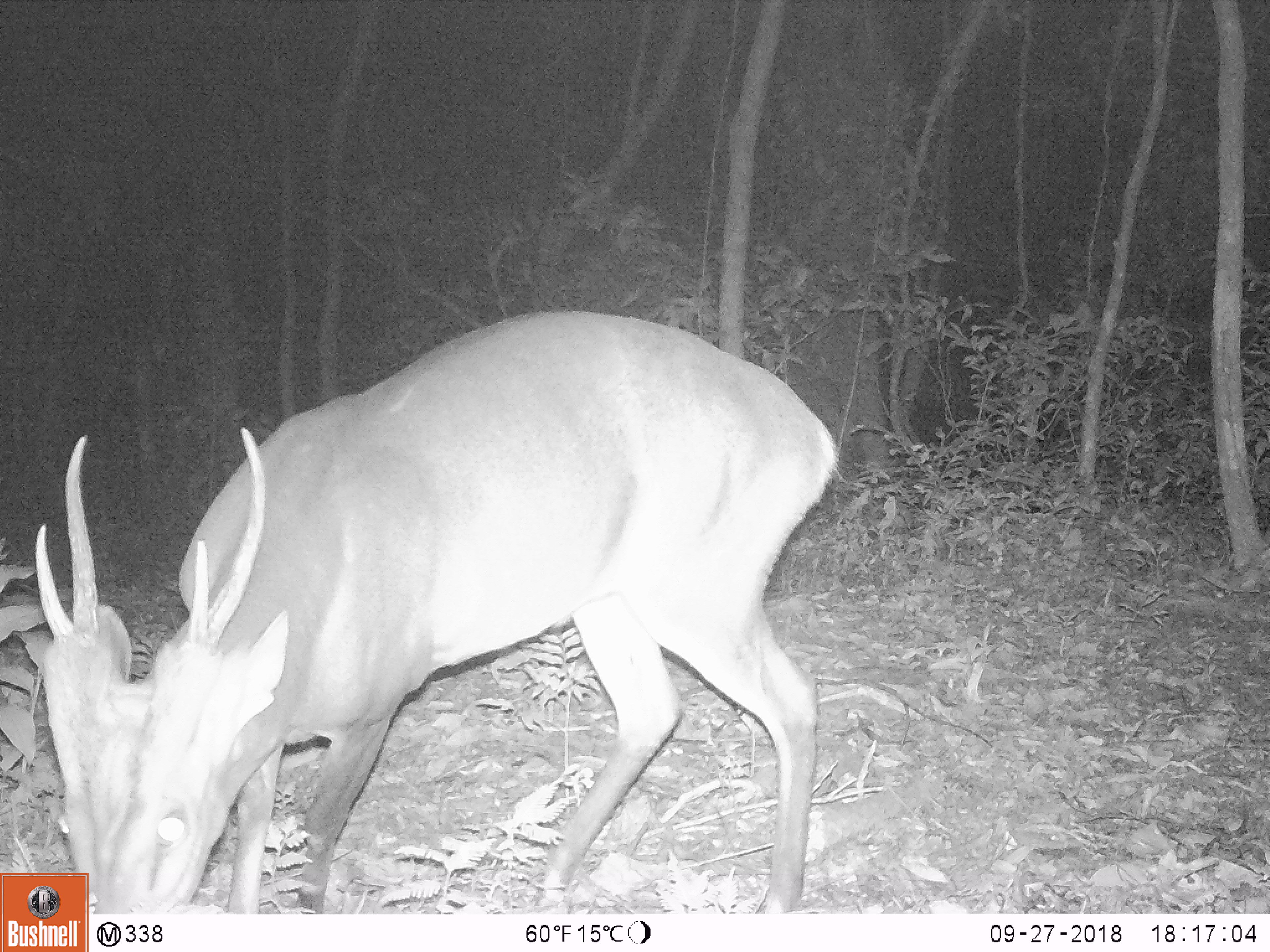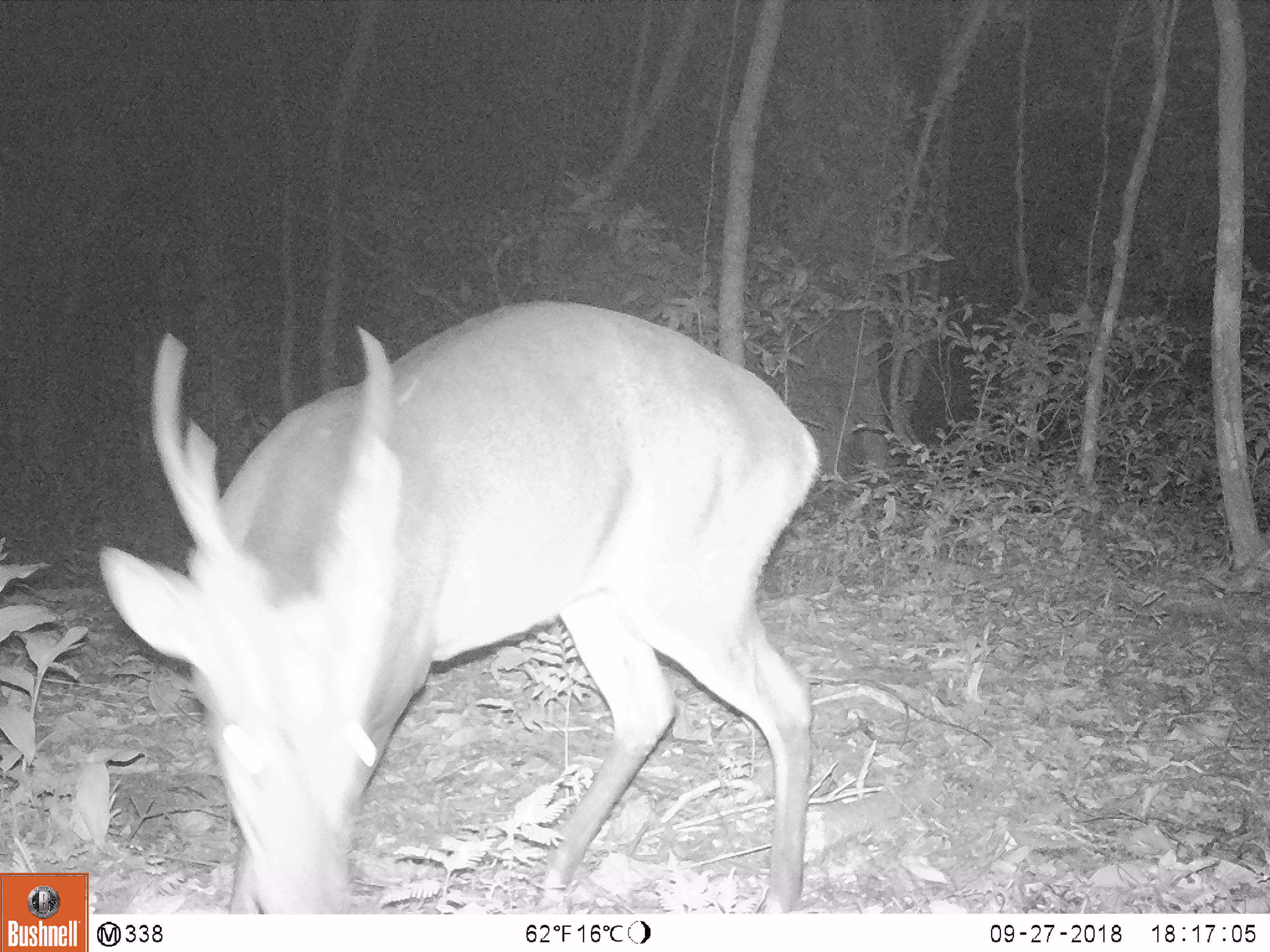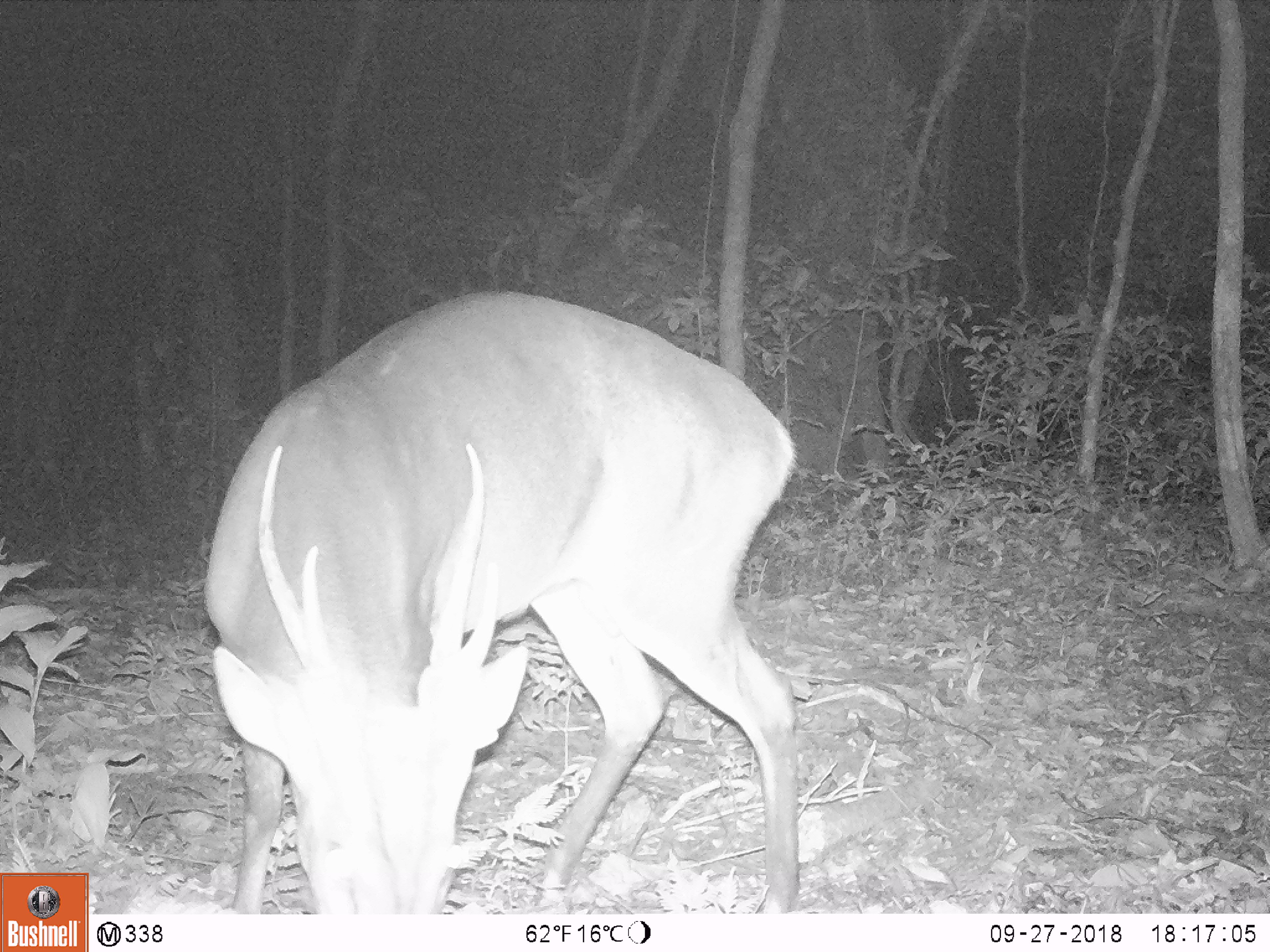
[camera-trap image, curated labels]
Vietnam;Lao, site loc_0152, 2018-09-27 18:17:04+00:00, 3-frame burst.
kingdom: Animalia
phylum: Chordata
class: Mammalia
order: Artiodactyla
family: Cervidae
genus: Muntiacus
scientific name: Muntiacus vuquangensis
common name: large-antlered muntjac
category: large antlered muntjac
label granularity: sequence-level